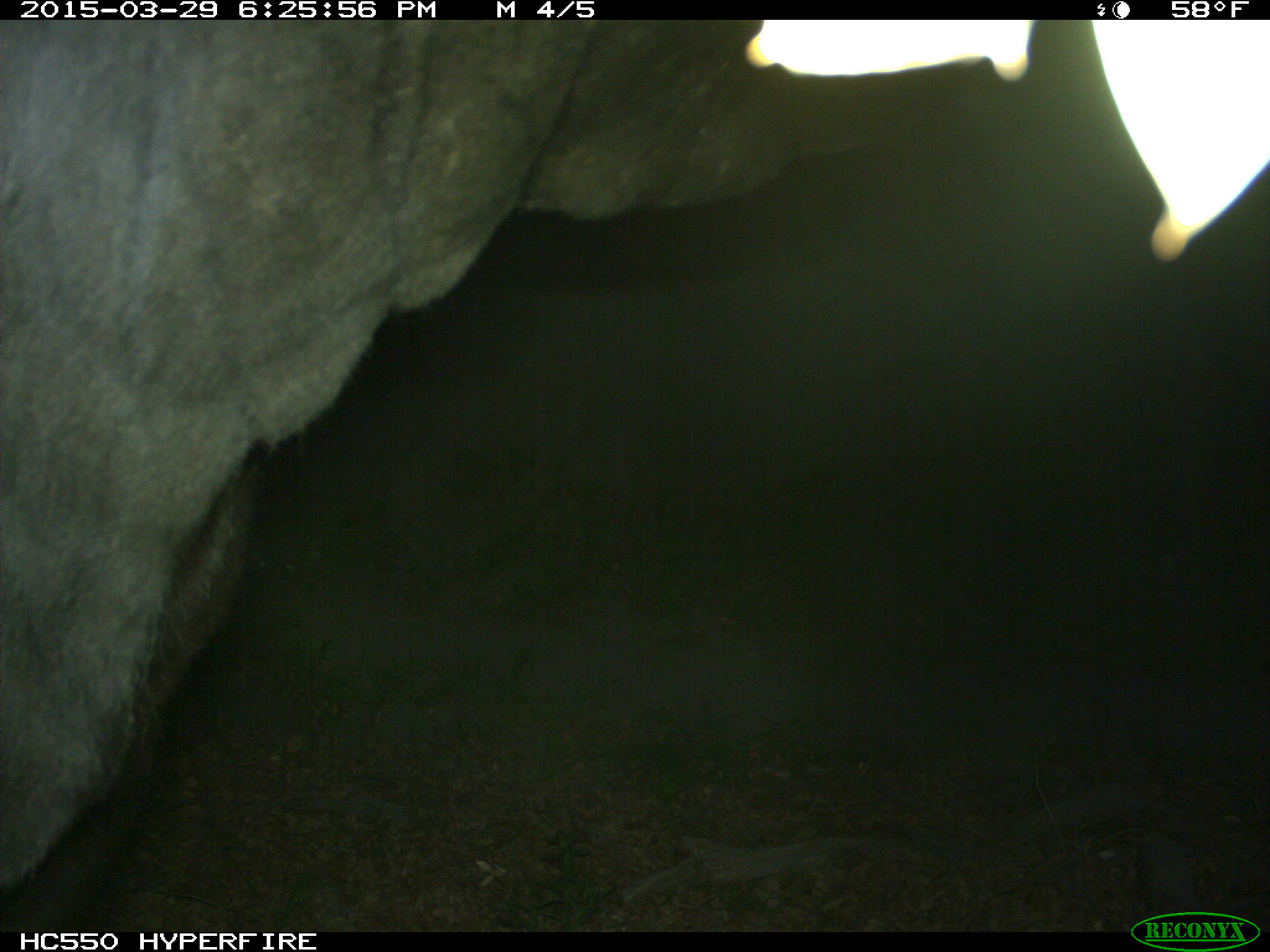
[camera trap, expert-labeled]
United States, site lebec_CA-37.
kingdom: Animalia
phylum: Chordata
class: Mammalia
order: Artiodactyla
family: Bovidae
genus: Bos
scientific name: Bos taurus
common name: domestic cow